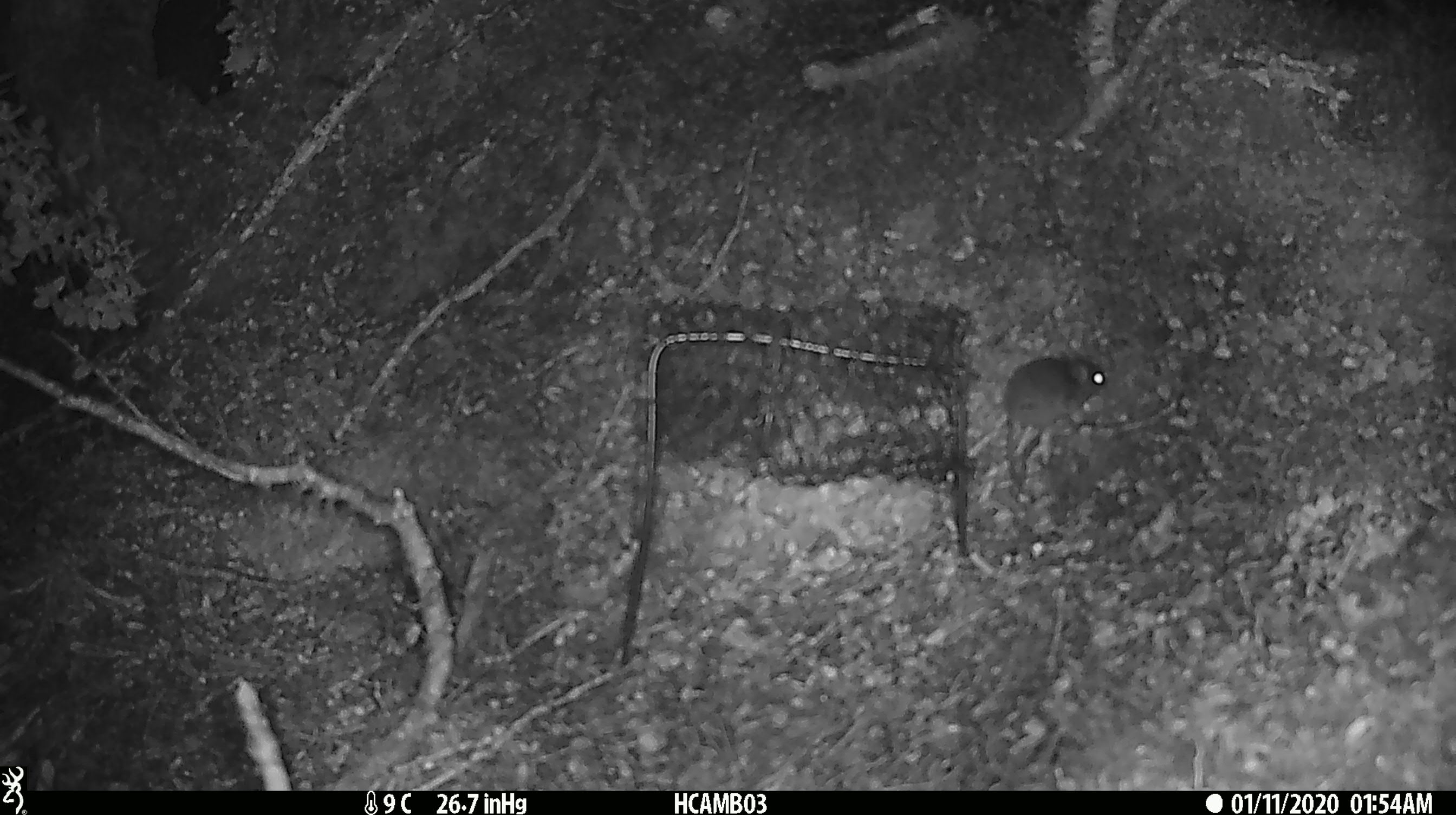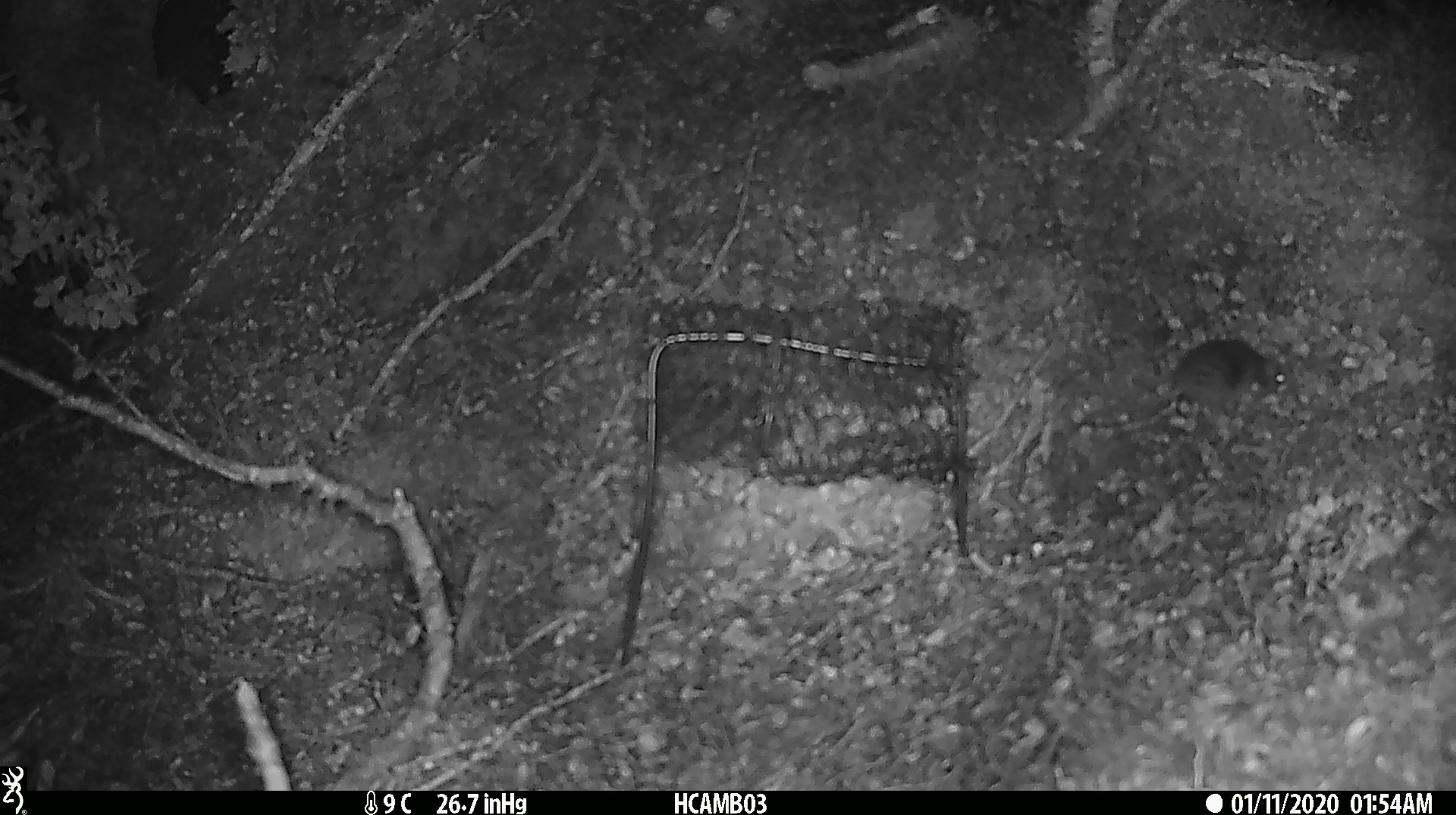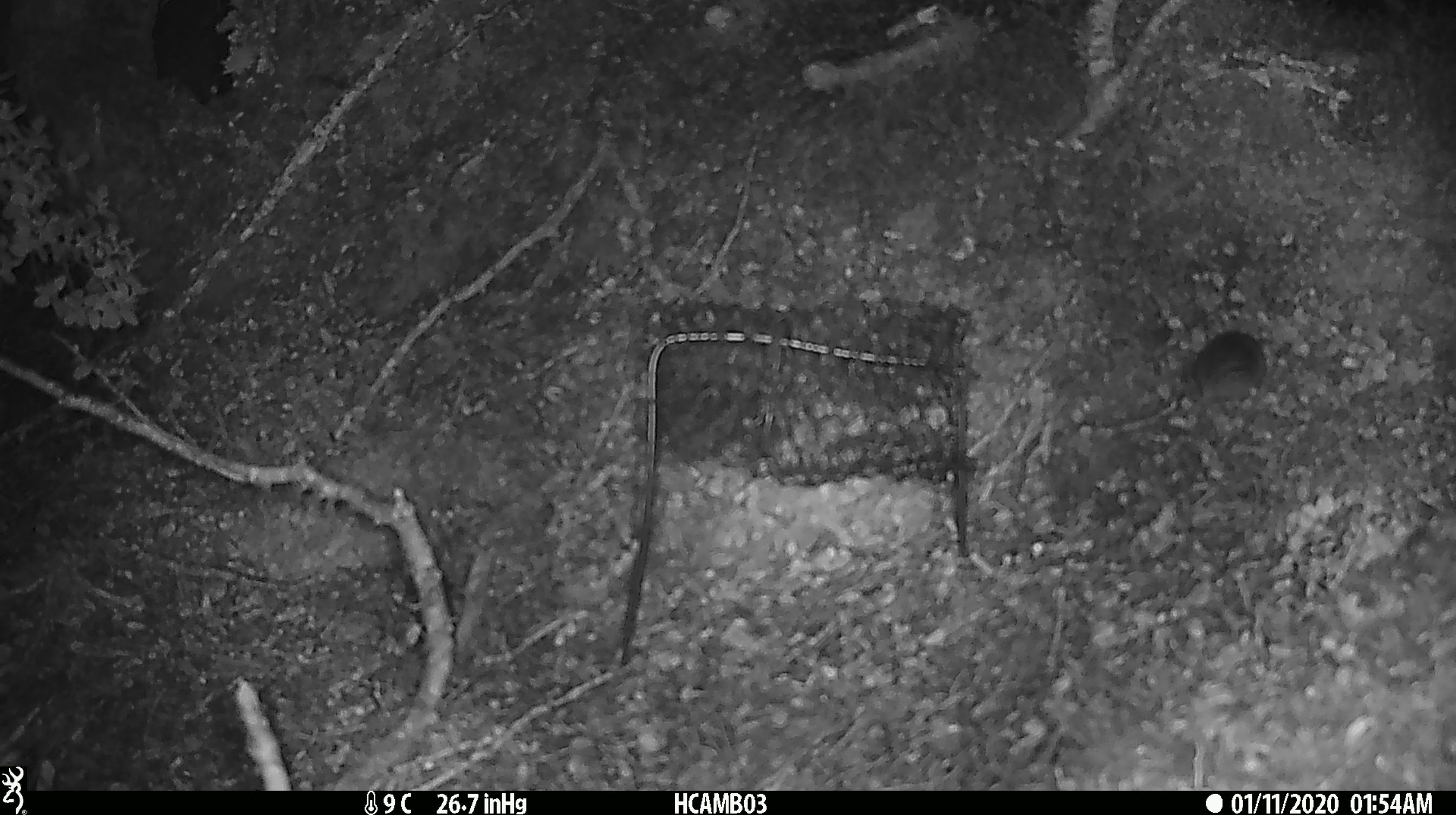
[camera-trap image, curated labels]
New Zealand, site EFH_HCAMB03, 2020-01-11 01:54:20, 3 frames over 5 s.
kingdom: Animalia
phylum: Chordata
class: Mammalia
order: Rodentia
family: Muridae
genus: Mus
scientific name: Mus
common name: mouse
Mouse (Mus).